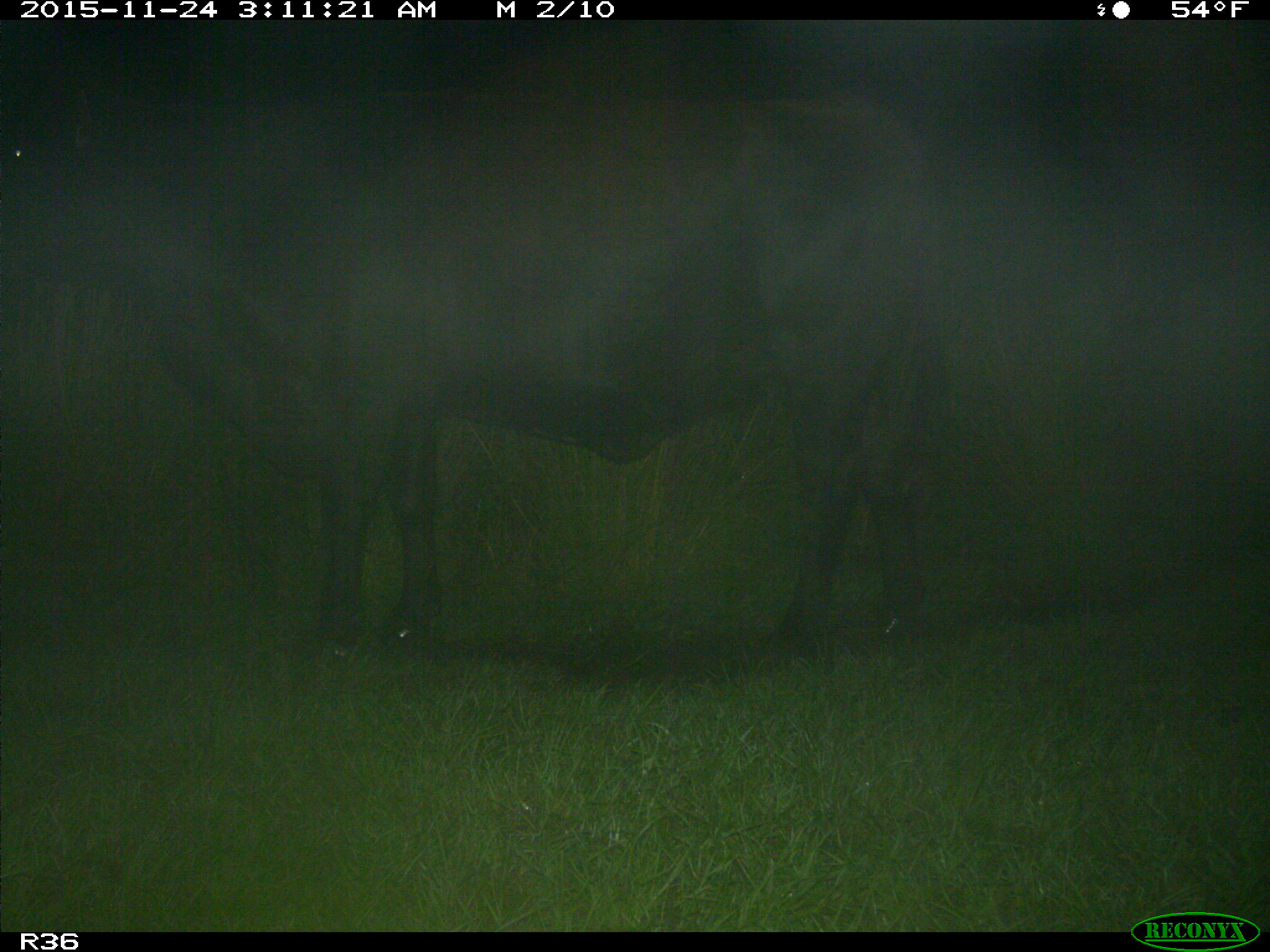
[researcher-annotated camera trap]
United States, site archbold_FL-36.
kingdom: Animalia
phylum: Chordata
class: Mammalia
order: Artiodactyla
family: Bovidae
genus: Bos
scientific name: Bos taurus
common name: domestic cow